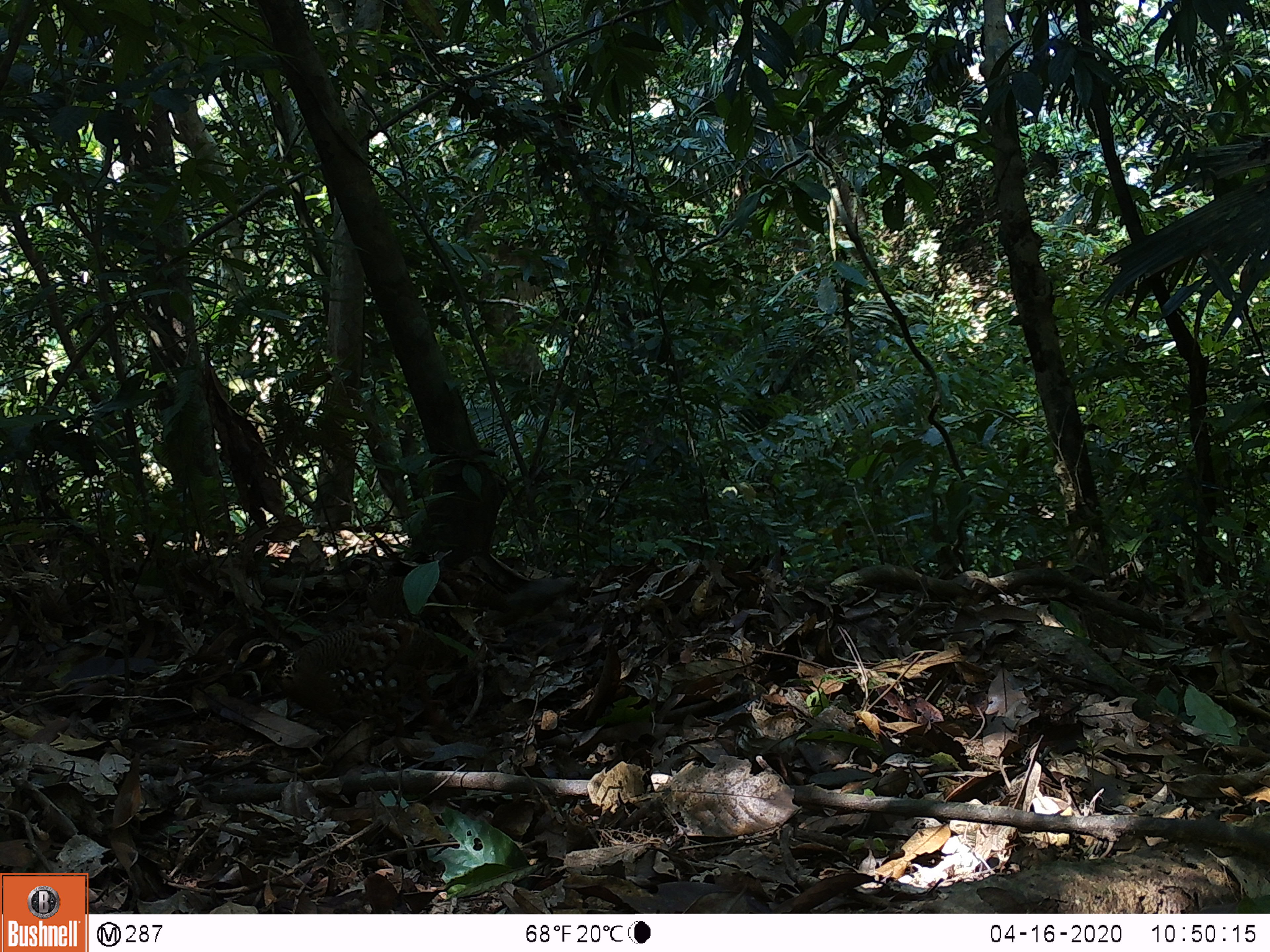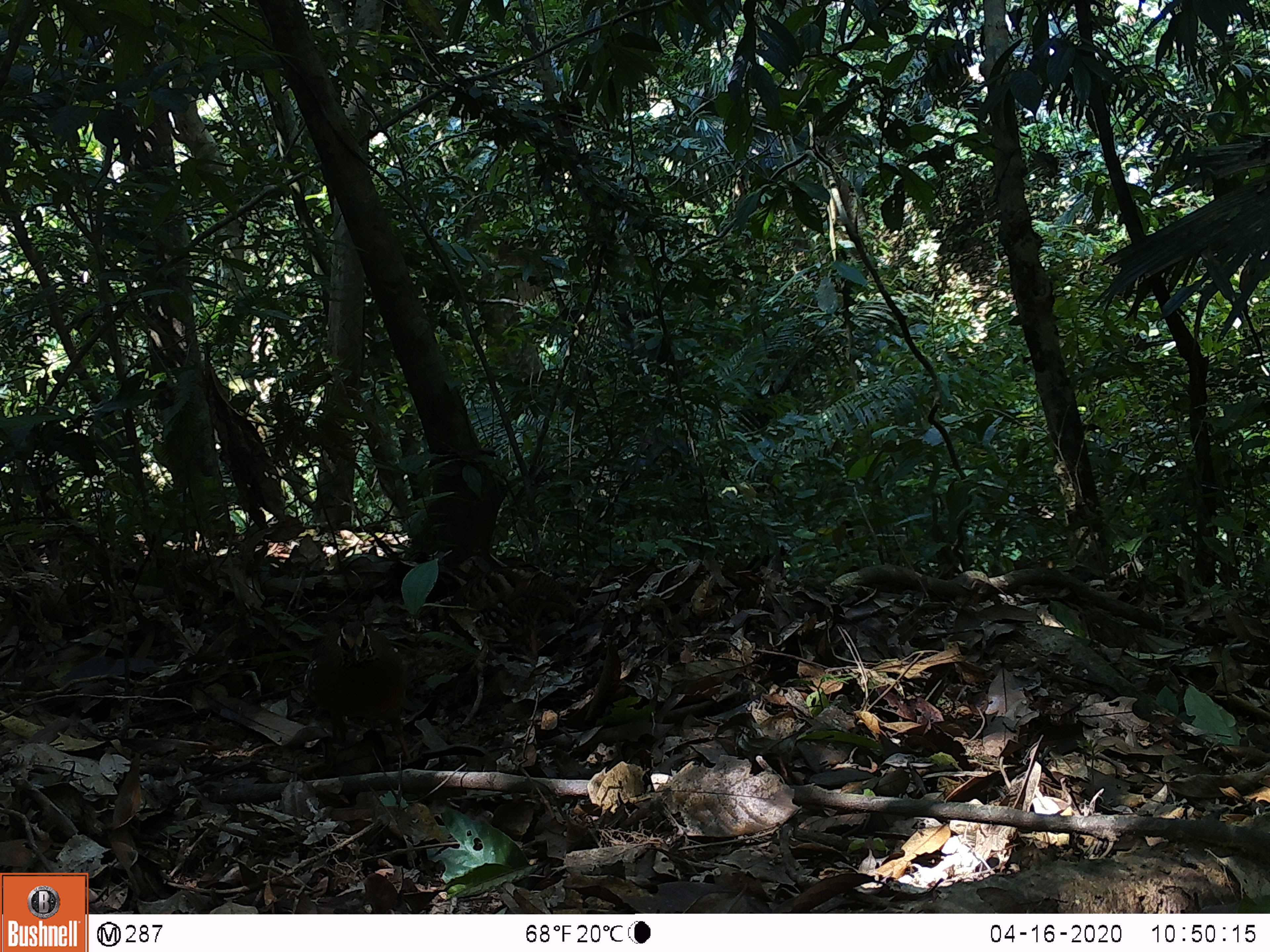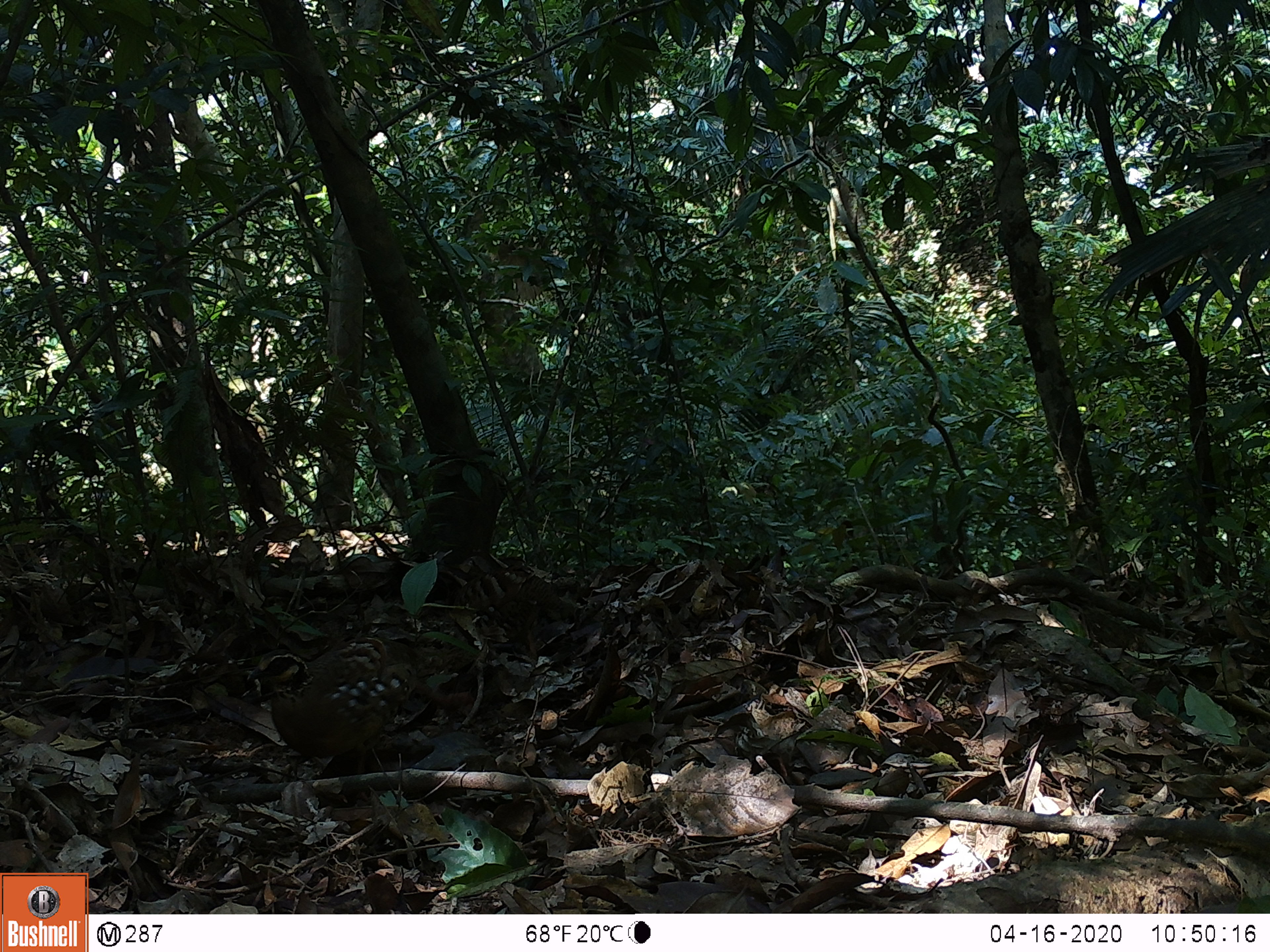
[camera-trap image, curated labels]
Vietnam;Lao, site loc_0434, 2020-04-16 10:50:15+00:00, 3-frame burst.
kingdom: Animalia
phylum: Chordata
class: Aves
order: Galliformes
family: Phasianidae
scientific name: Phasianidae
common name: partridge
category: unidentified partridge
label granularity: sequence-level